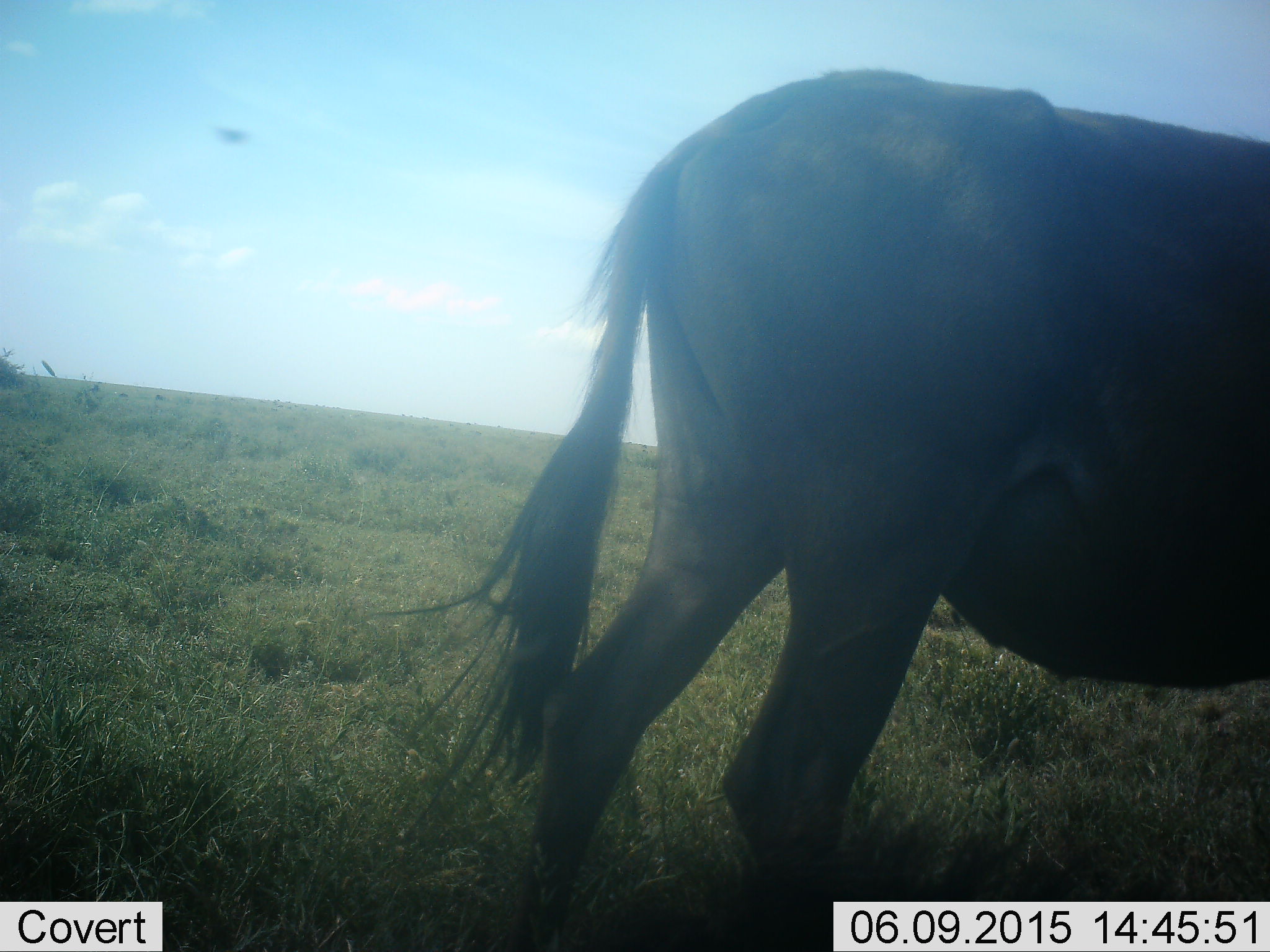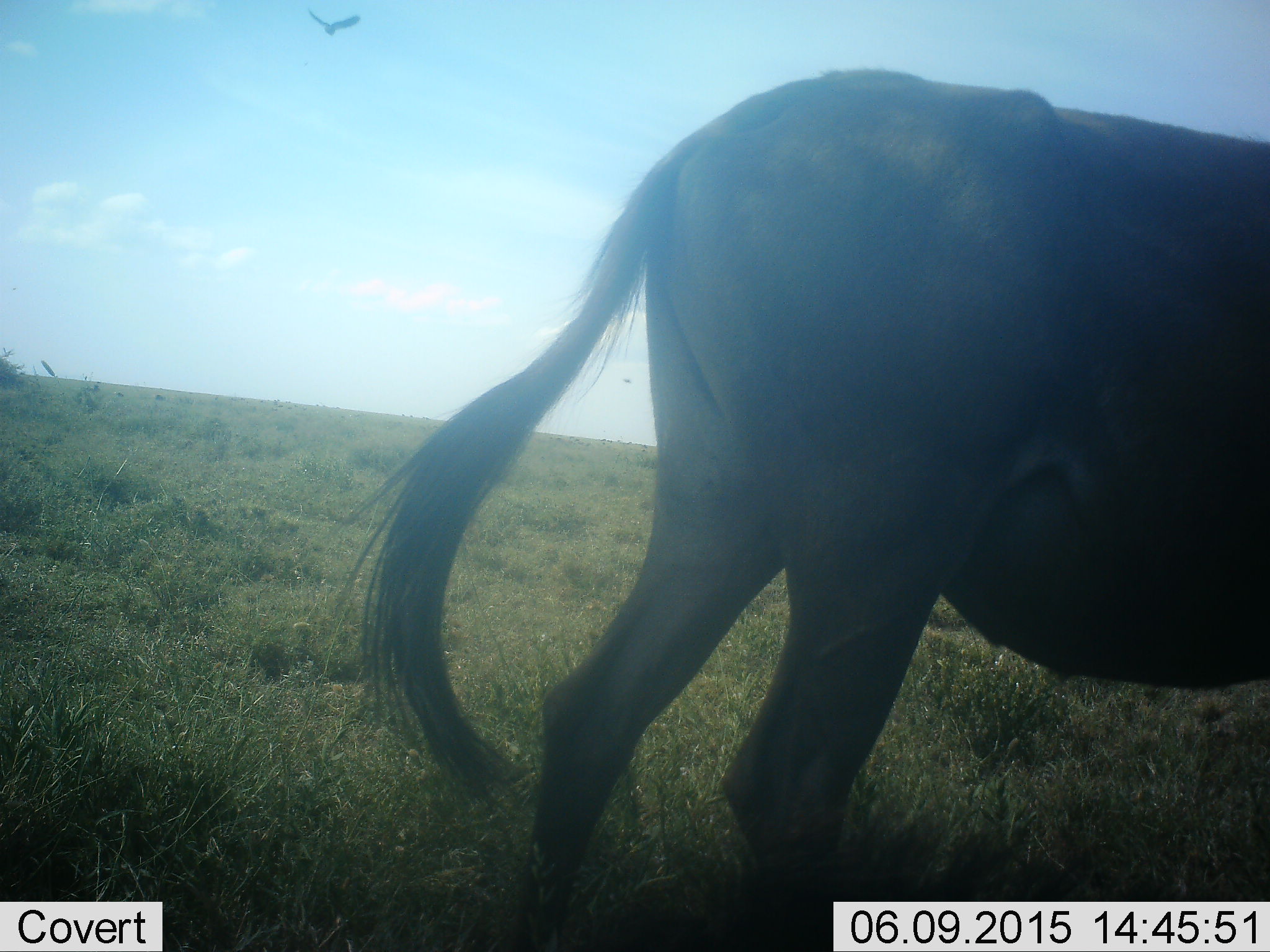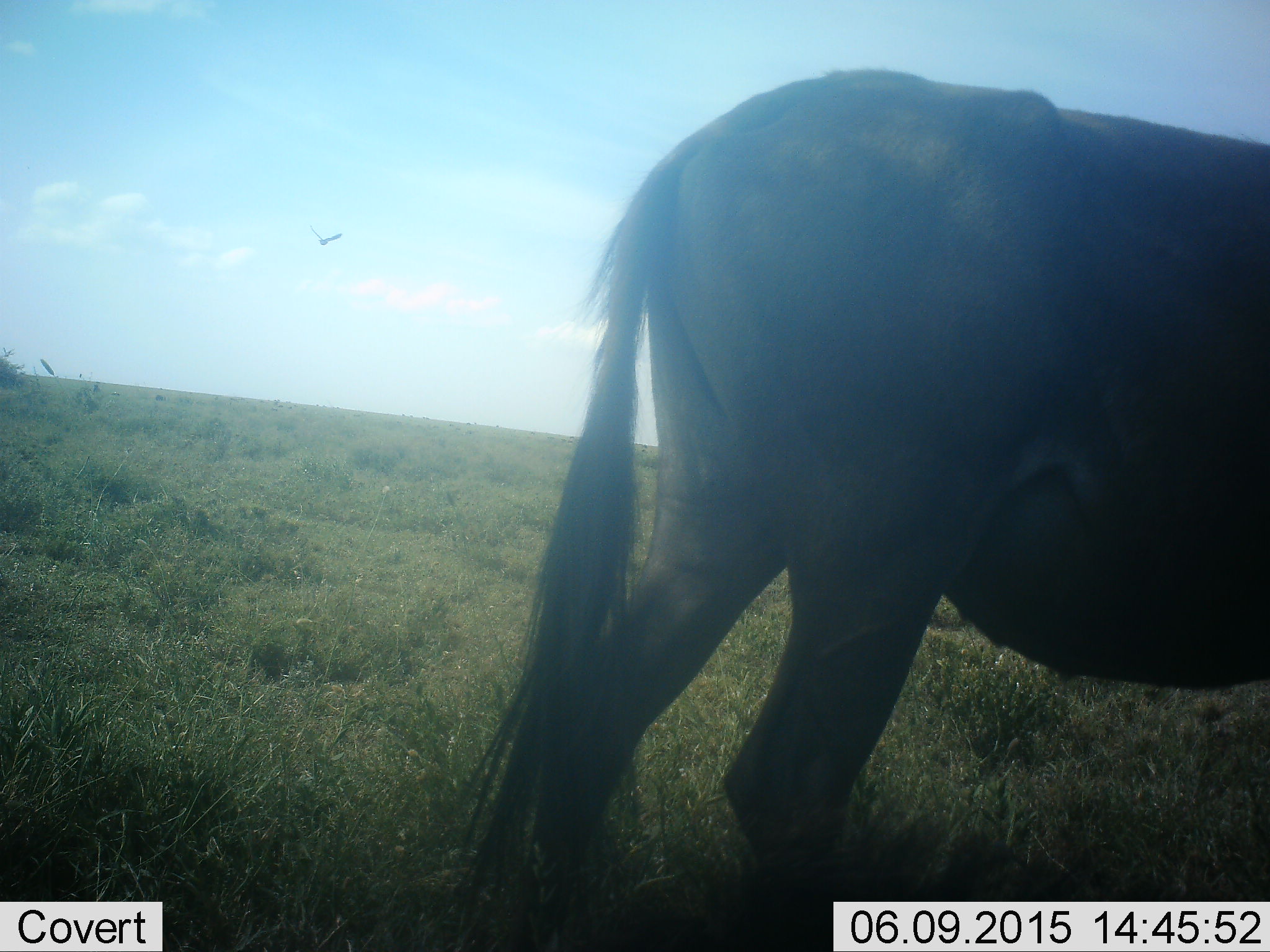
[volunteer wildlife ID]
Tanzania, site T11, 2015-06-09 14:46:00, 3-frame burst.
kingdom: Animalia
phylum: Chordata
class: Aves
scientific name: Aves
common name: bird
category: otherbird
Otherbird (bird) (Aves), count 1. Behavior (volunteer vote fractions): standing 0%, resting 0%, moving 100%, interacting 0%. Young present (vote fraction): 0%. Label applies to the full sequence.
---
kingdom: Animalia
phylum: Chordata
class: Mammalia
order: Artiodactyla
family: Bovidae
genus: Connochaetes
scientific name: Connochaetes taurinus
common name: blue wildebeest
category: wildebeest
Wildebeest (blue wildebeest) (Connochaetes taurinus), count 1. Behavior (volunteer vote fractions): standing 89%, resting 6%, moving 22%, interacting 0%. Young present (vote fraction): 0%. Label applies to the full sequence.